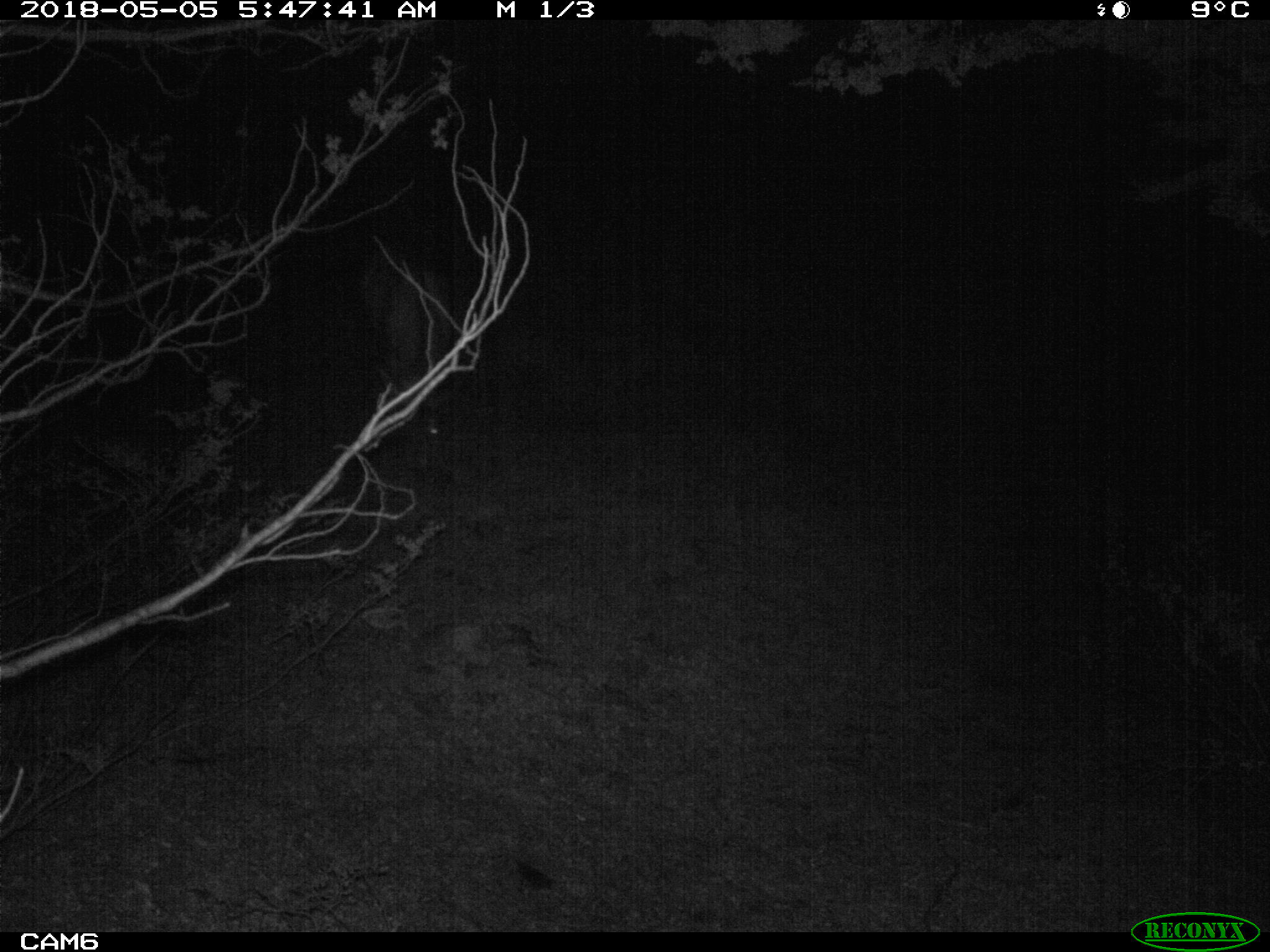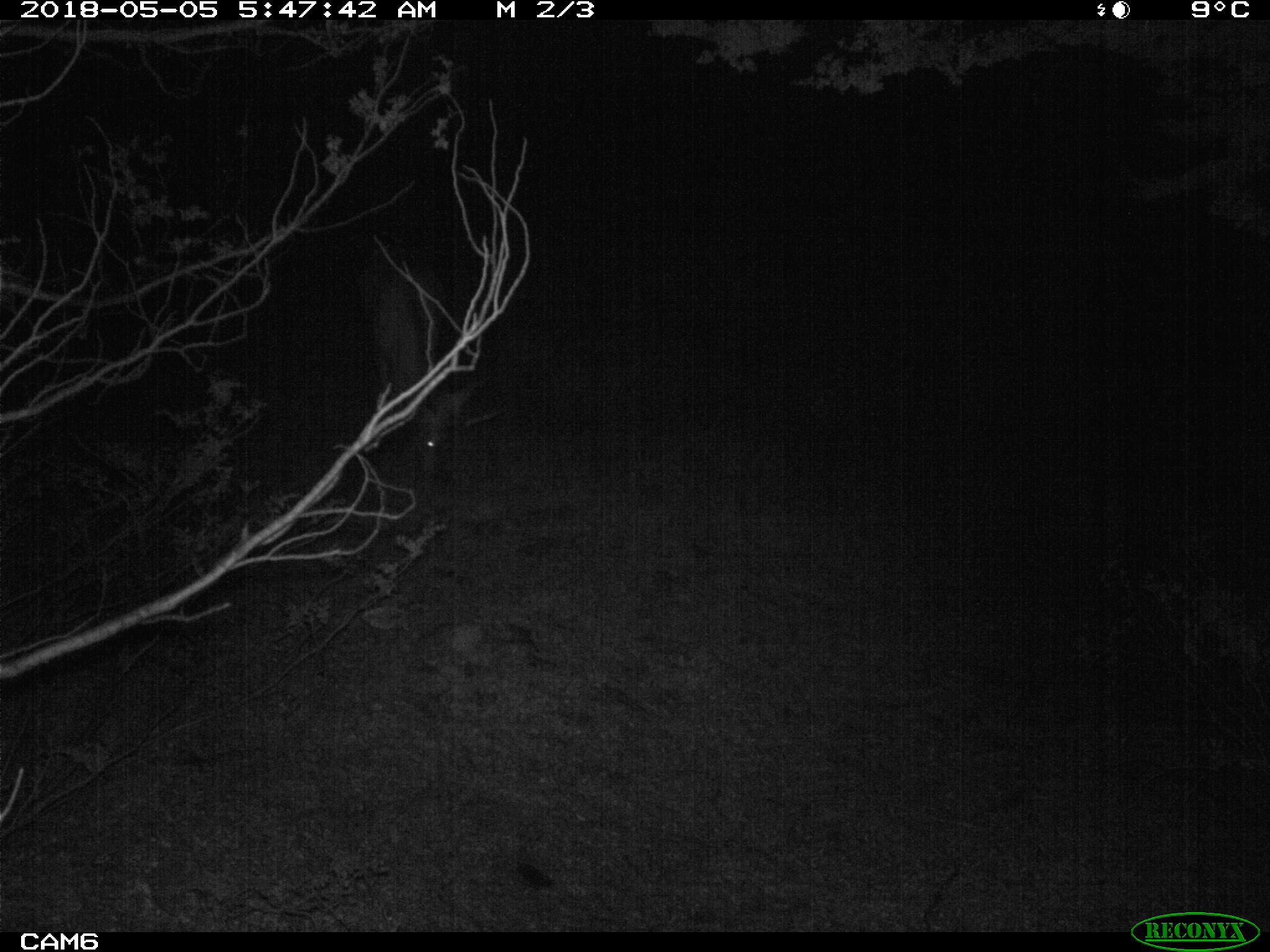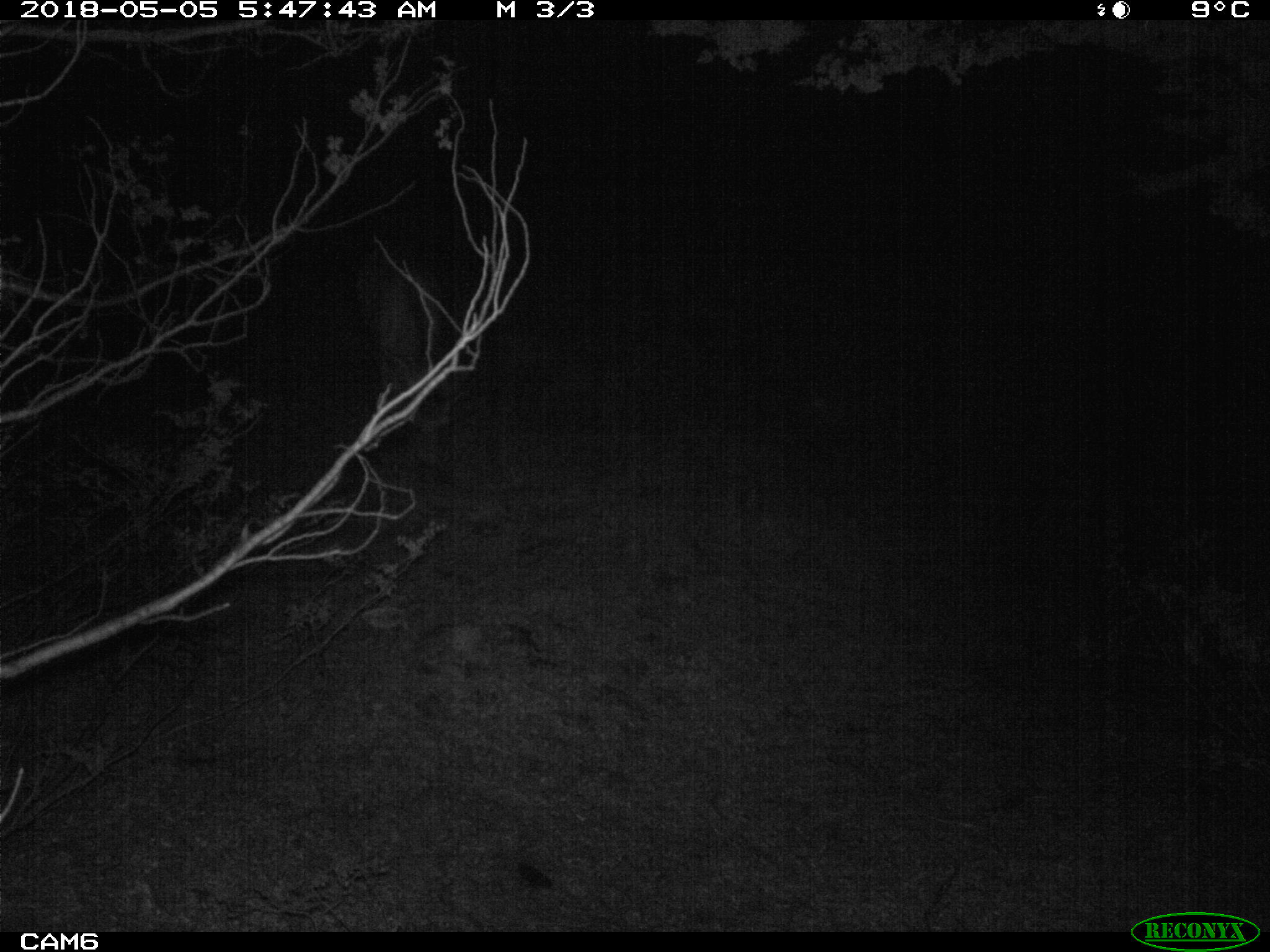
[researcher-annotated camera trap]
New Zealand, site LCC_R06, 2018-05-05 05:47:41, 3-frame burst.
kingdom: Animalia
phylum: Chordata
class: Mammalia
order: Artiodactyla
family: Cervidae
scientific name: Cervidae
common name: deer